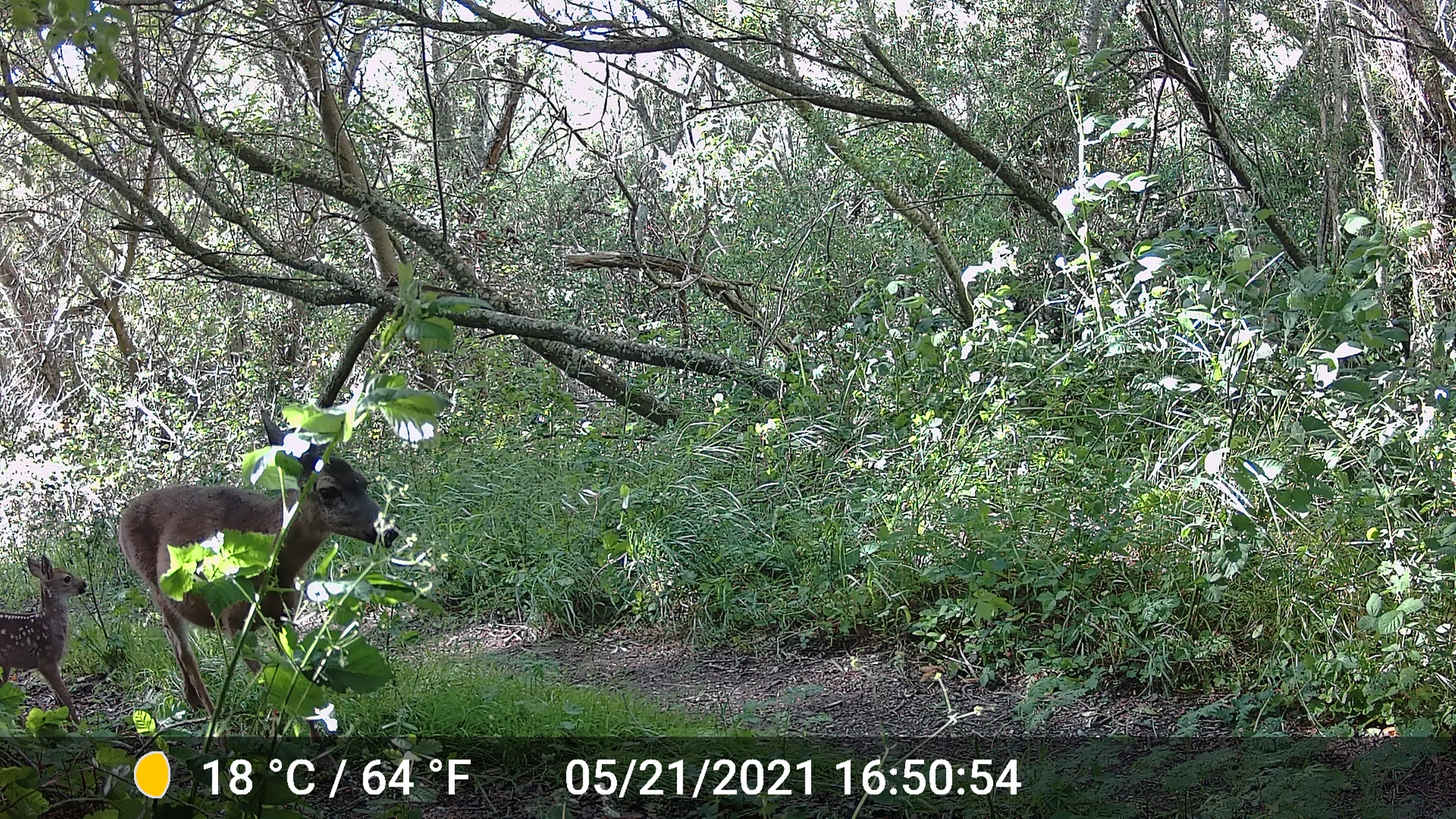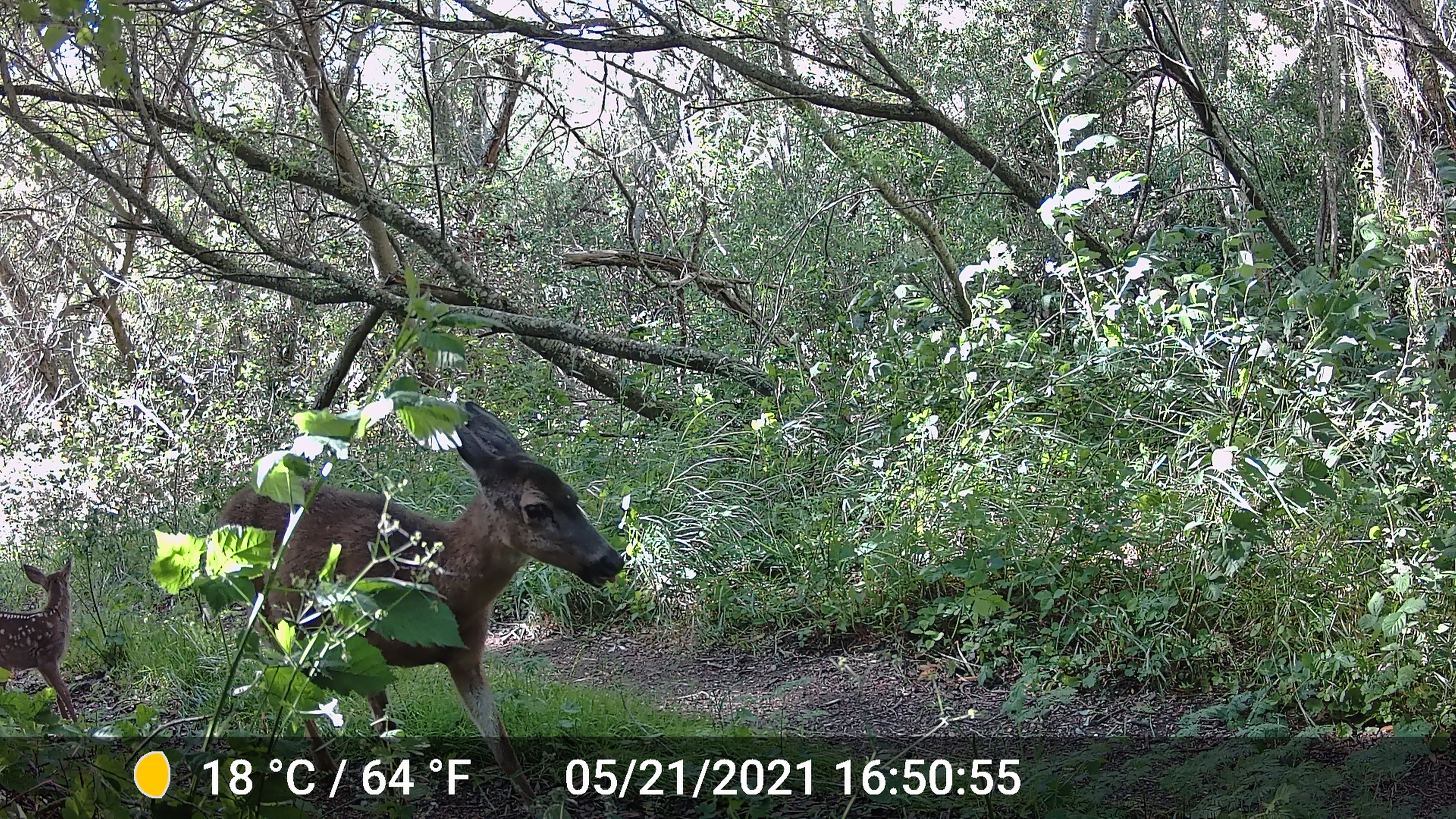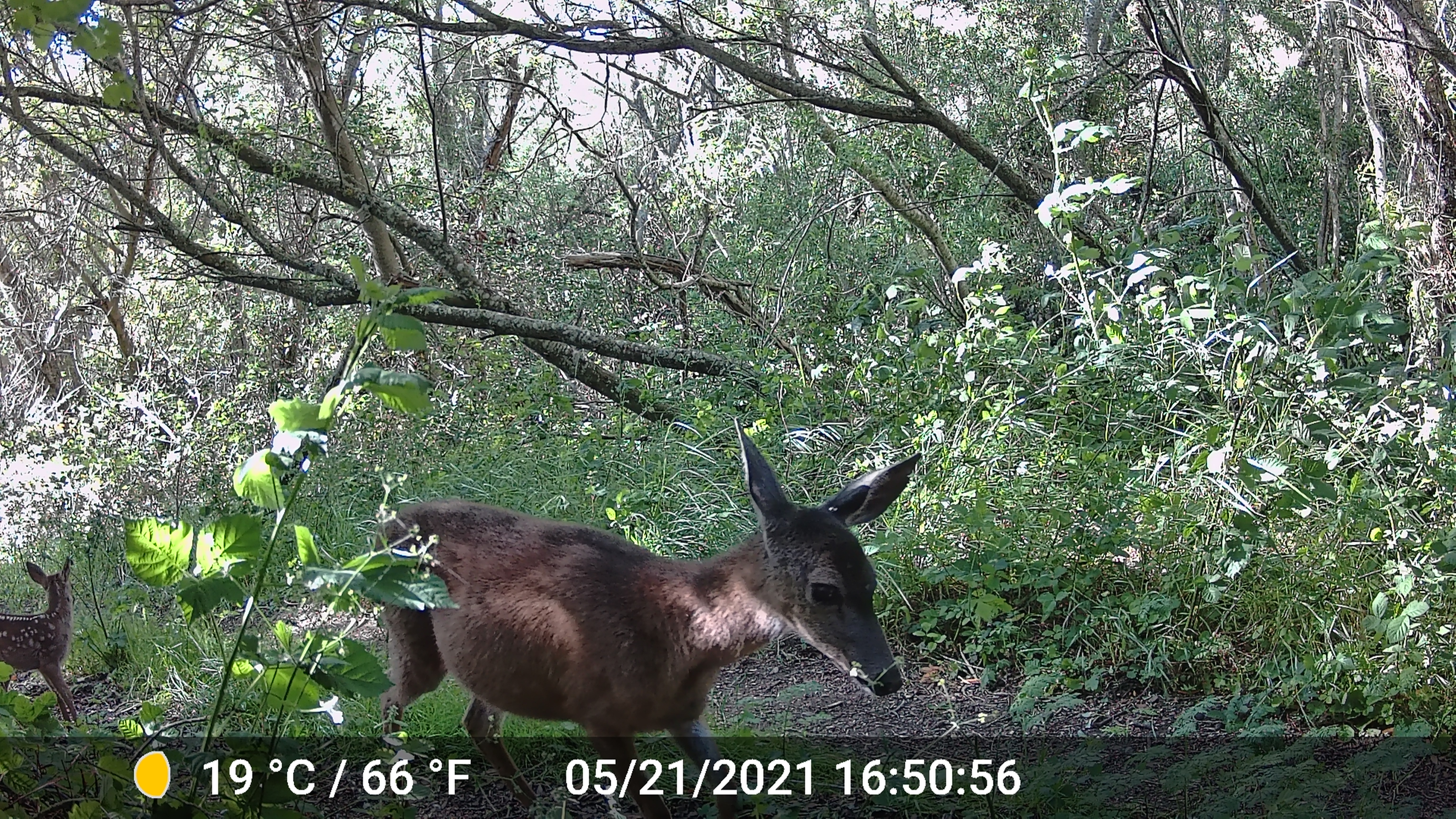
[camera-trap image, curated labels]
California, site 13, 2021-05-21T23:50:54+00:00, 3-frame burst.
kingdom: Animalia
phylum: Chordata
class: Mammalia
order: Artiodactyla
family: Cervidae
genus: Odocoileus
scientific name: Odocoileus hemionus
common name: mule deer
Mule deer (Odocoileus hemionus).